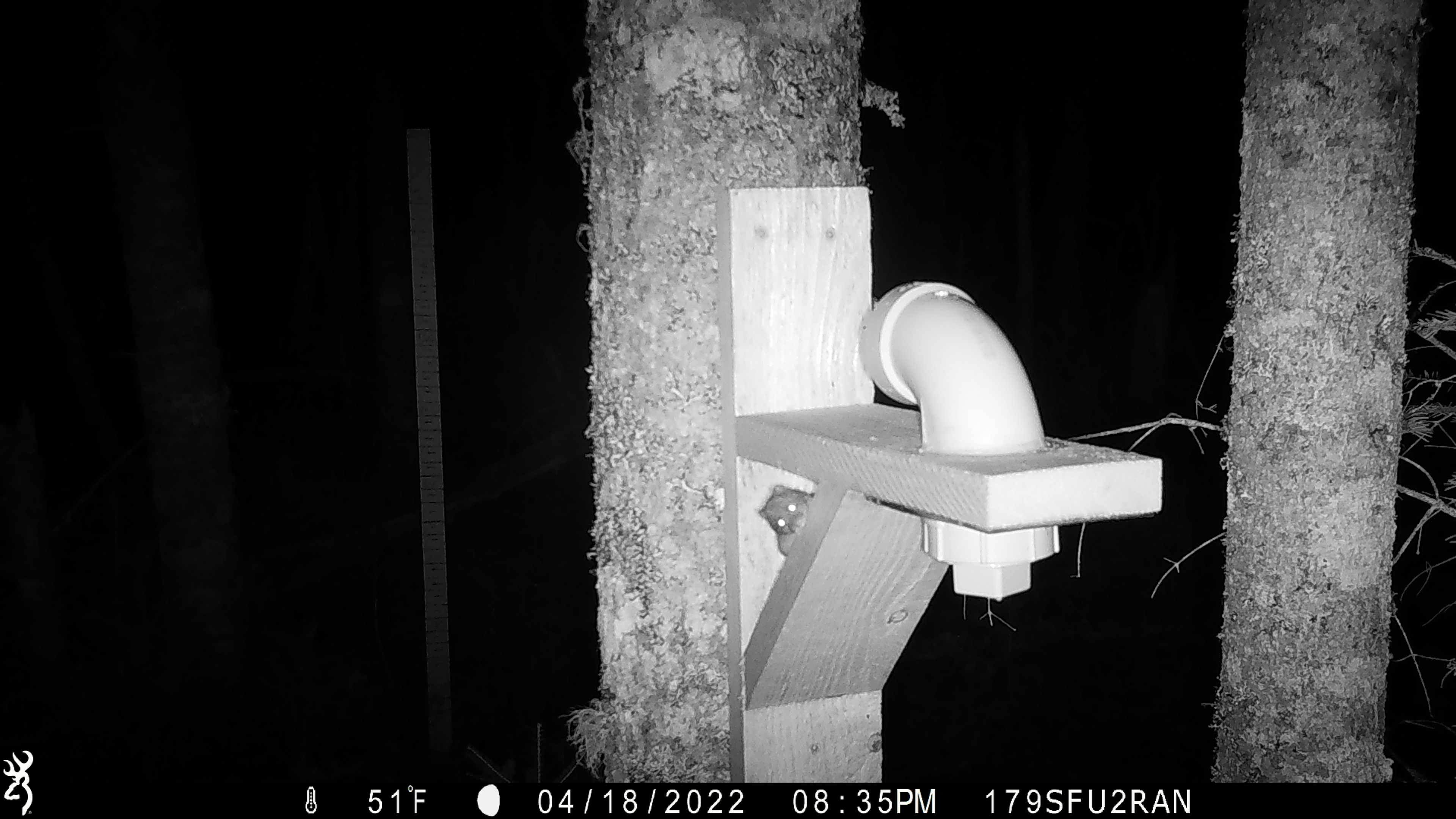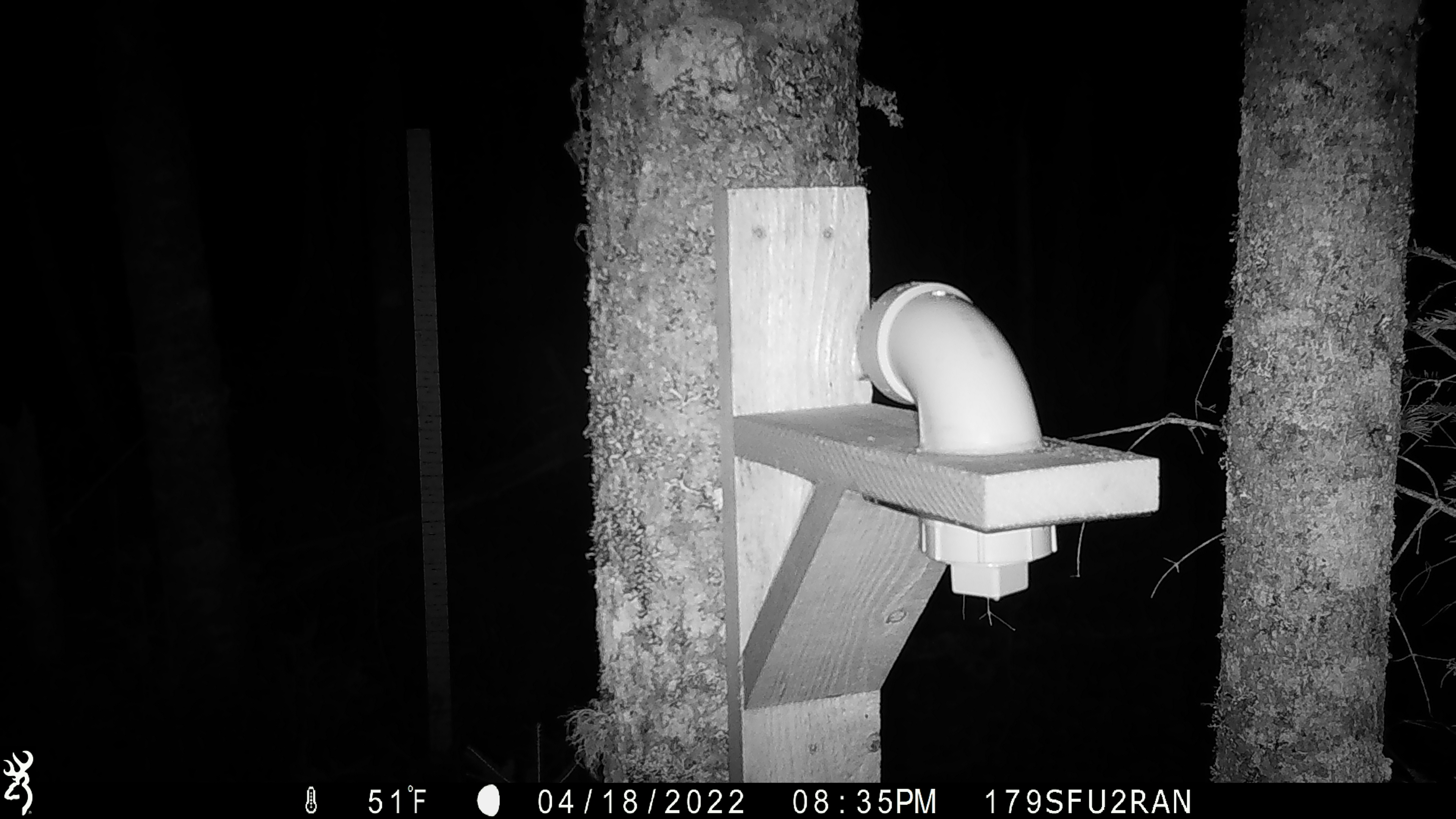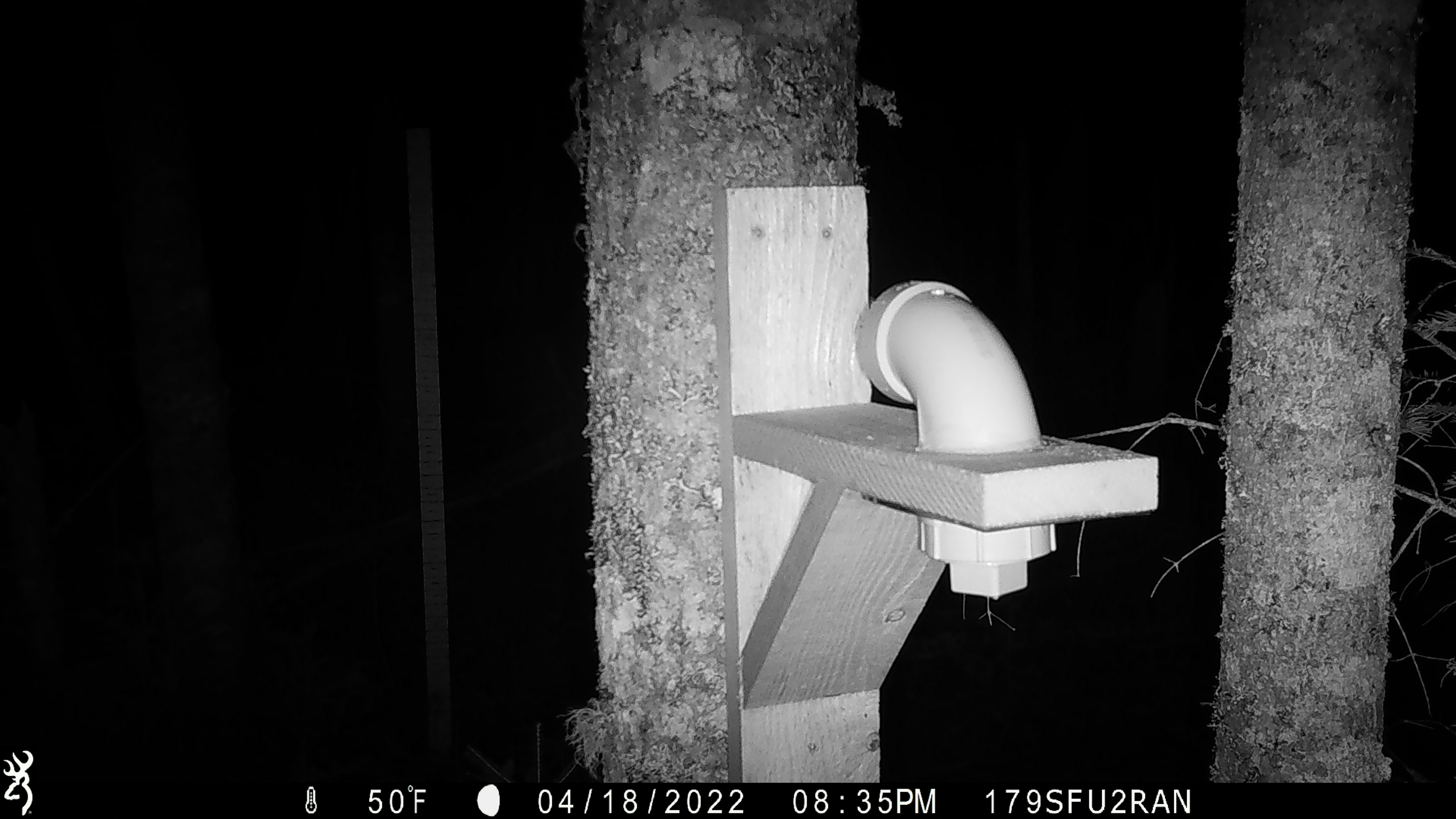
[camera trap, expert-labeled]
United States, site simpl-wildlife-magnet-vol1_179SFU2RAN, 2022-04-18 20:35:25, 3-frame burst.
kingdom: Animalia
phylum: Chordata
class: Mammalia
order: Rodentia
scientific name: Rodentia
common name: mouse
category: mouse sp.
Mouse sp. (mouse) (Rodentia).